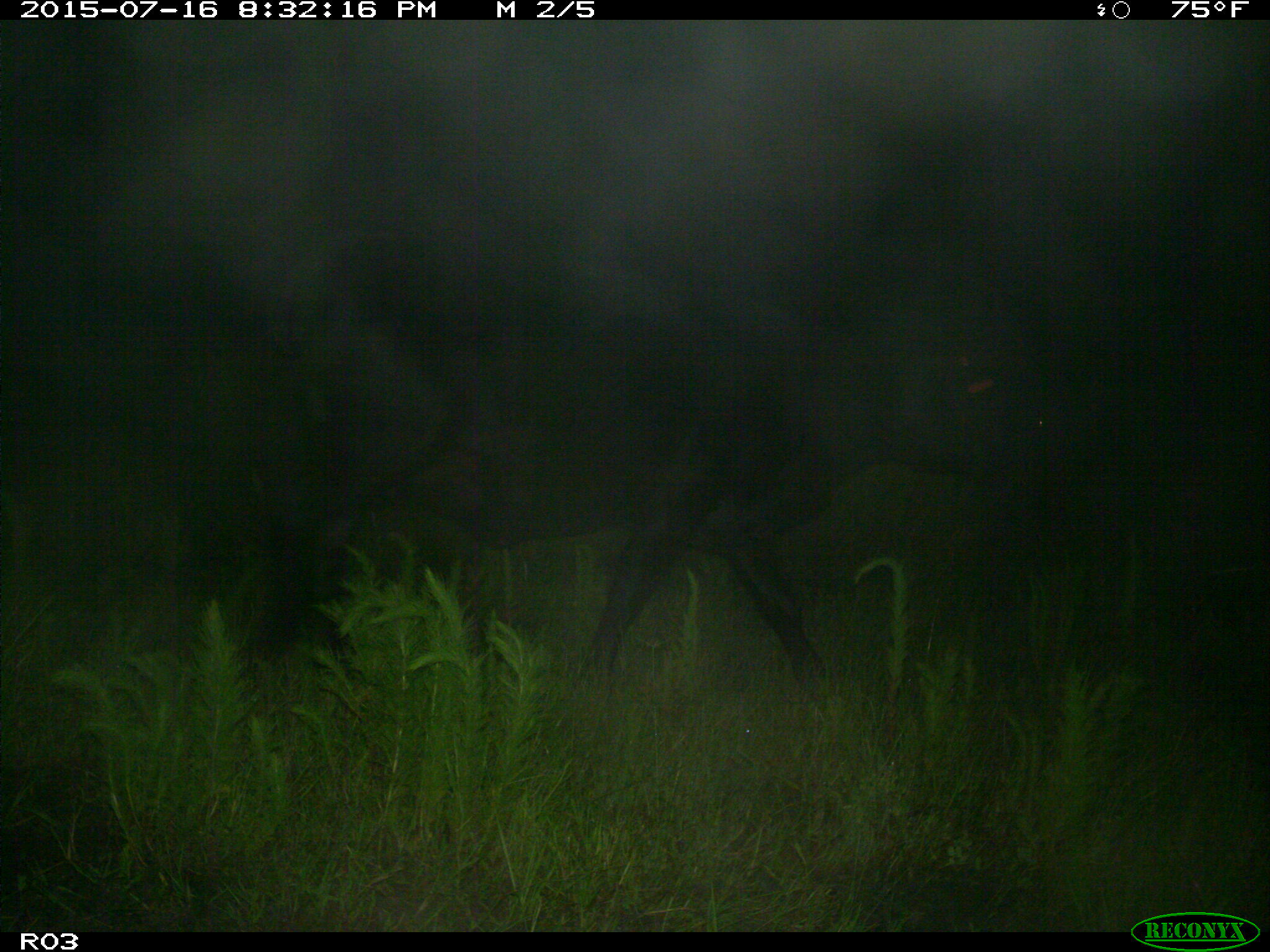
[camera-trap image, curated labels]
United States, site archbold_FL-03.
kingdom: Animalia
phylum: Chordata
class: Mammalia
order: Artiodactyla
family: Bovidae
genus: Bos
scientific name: Bos taurus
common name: domestic cow